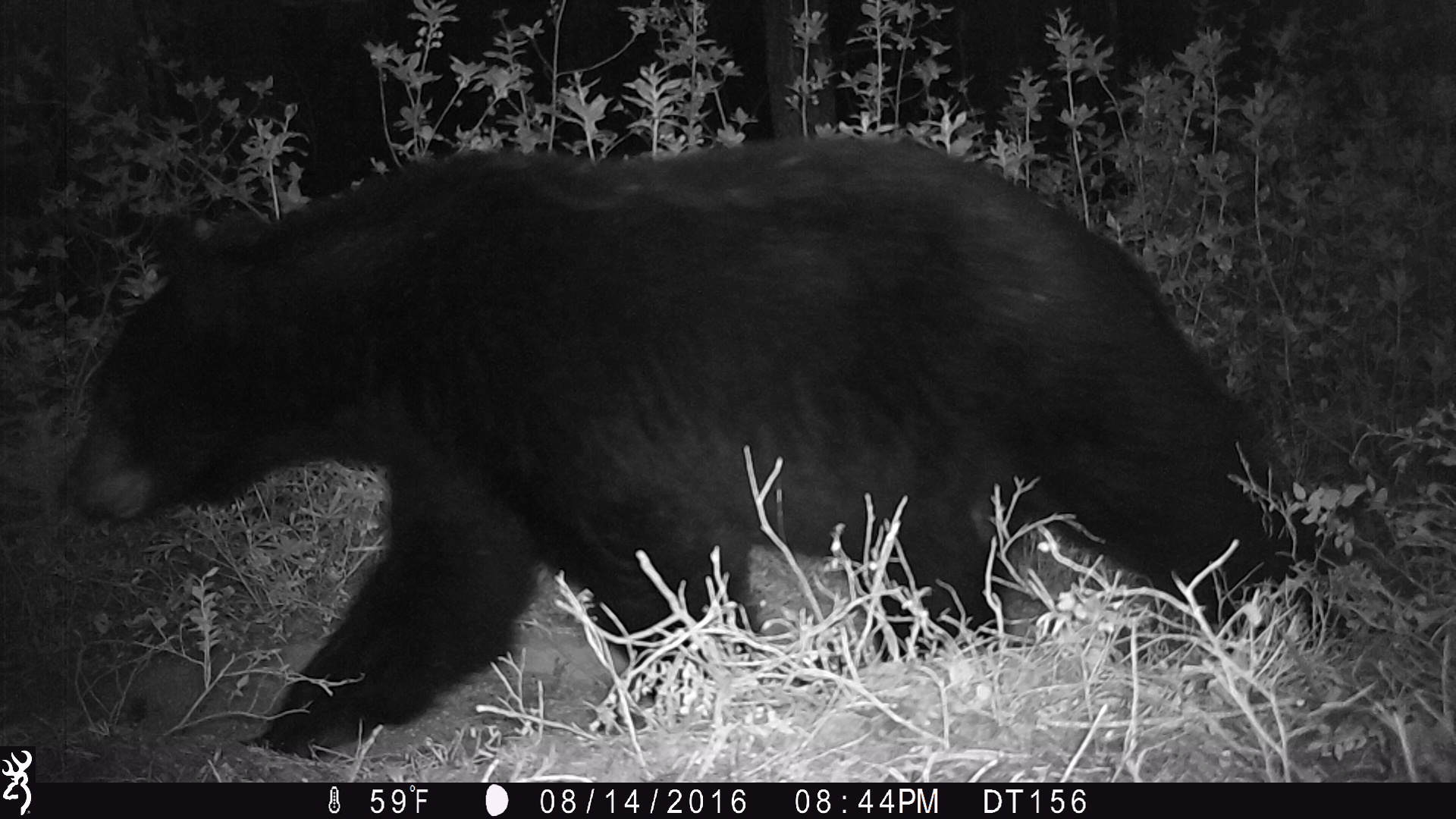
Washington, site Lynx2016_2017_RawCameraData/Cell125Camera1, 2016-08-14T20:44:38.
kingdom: Animalia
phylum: Chordata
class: Mammalia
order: Carnivora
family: Ursidae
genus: Ursus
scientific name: Ursus americanus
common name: american black bear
Ursus americanus (american black bear). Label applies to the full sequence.